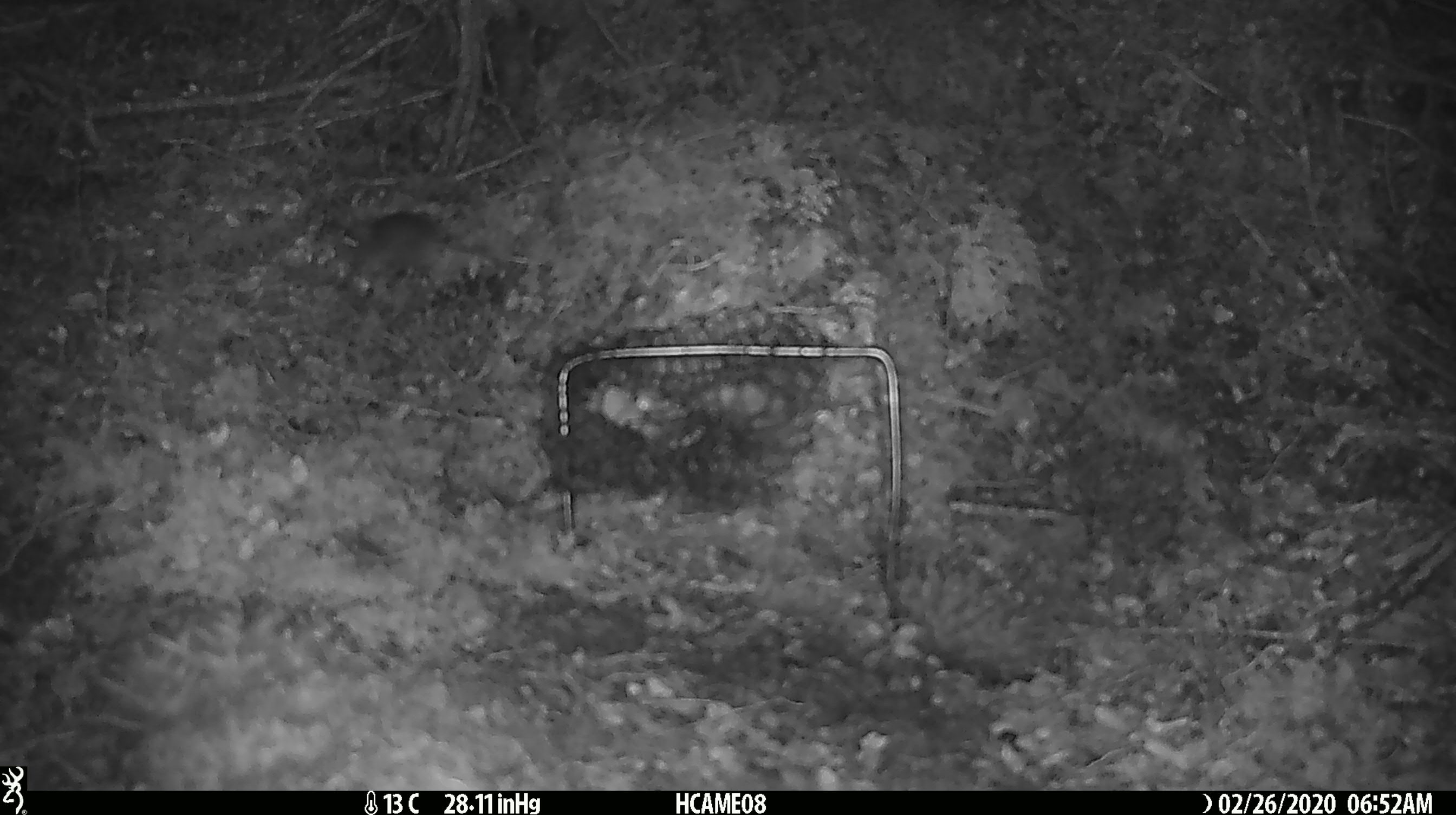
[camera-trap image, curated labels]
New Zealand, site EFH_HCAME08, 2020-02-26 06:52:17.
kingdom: Animalia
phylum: Chordata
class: Mammalia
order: Rodentia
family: Muridae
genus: Mus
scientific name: Mus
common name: mouse